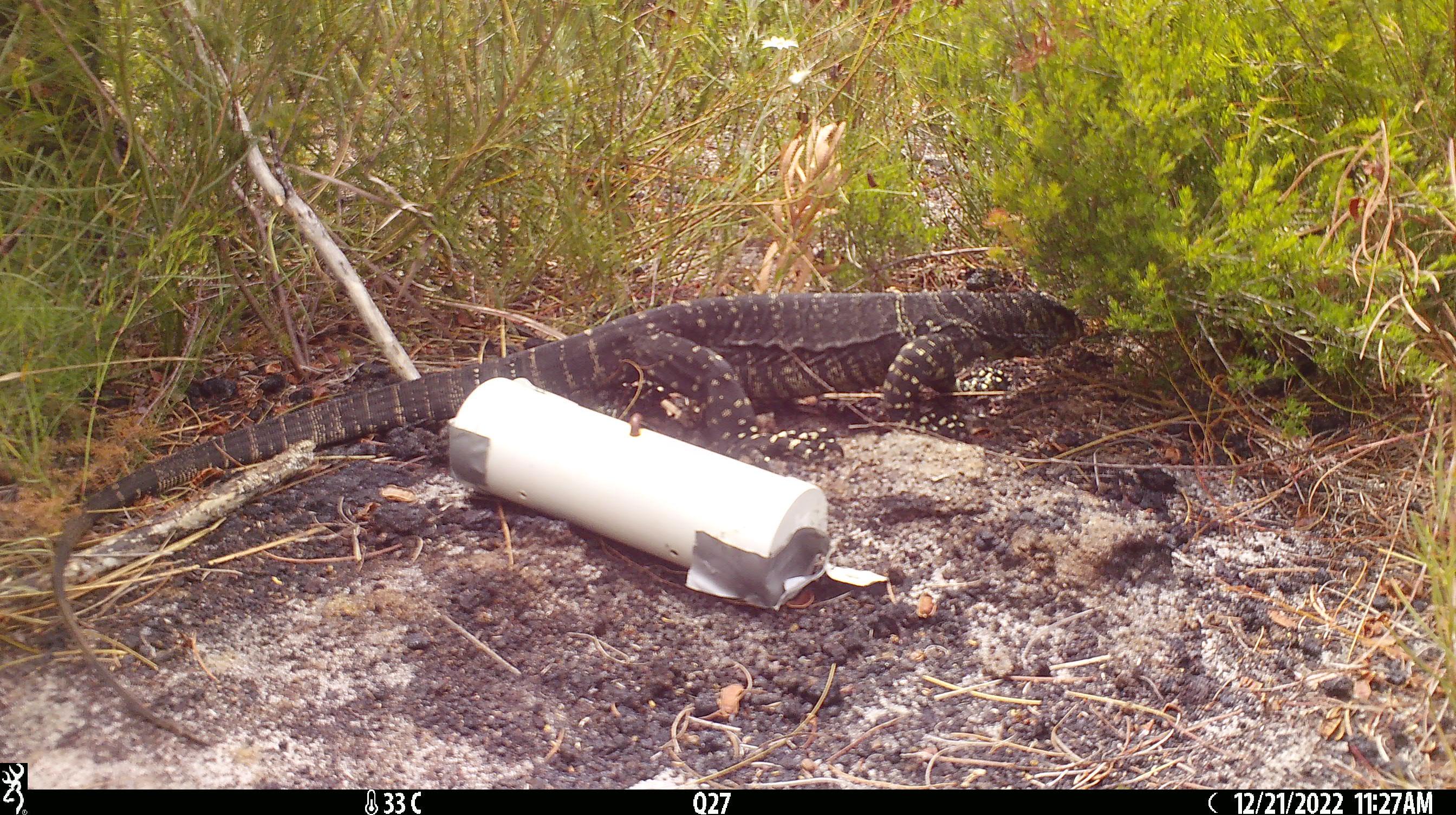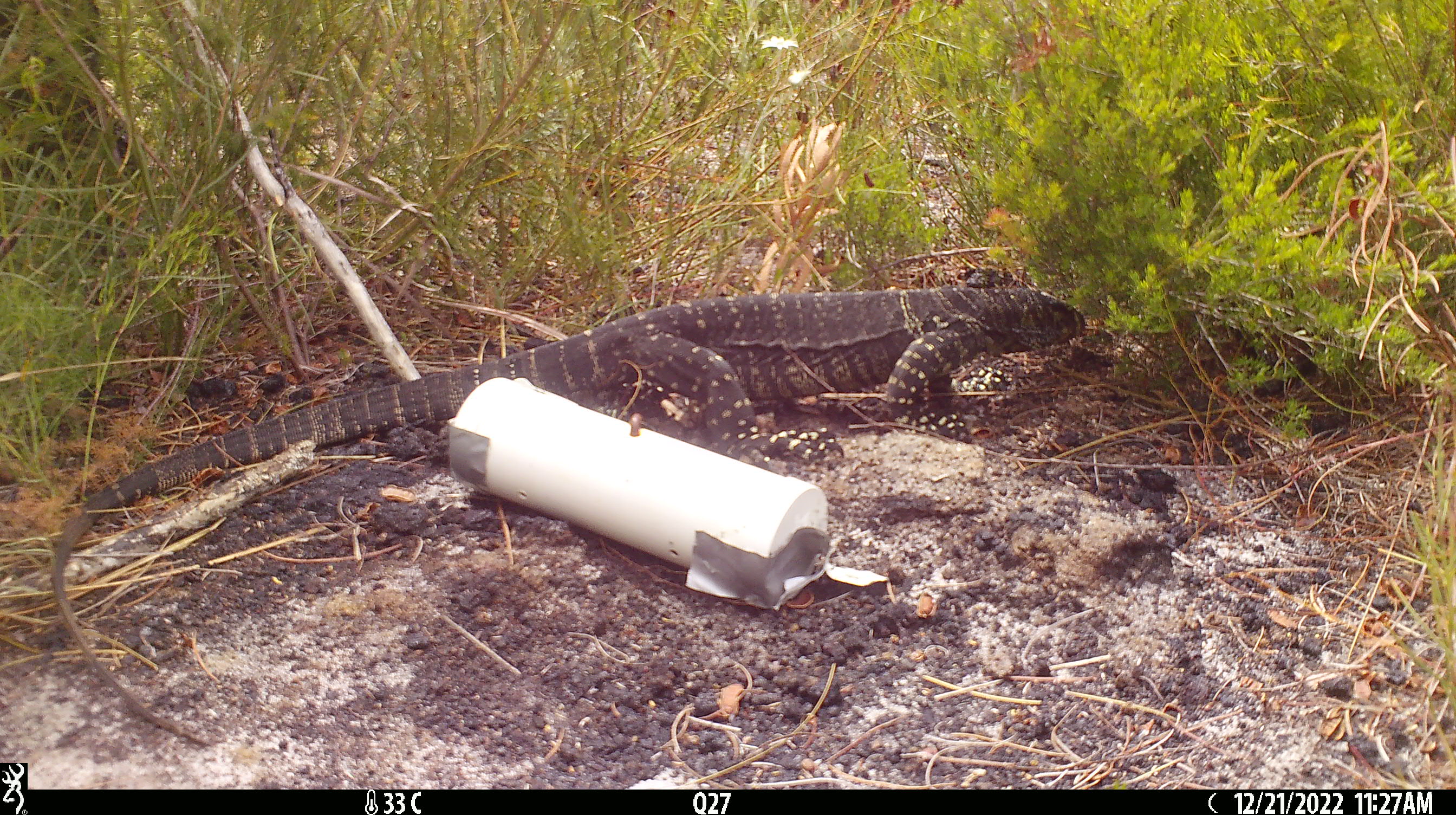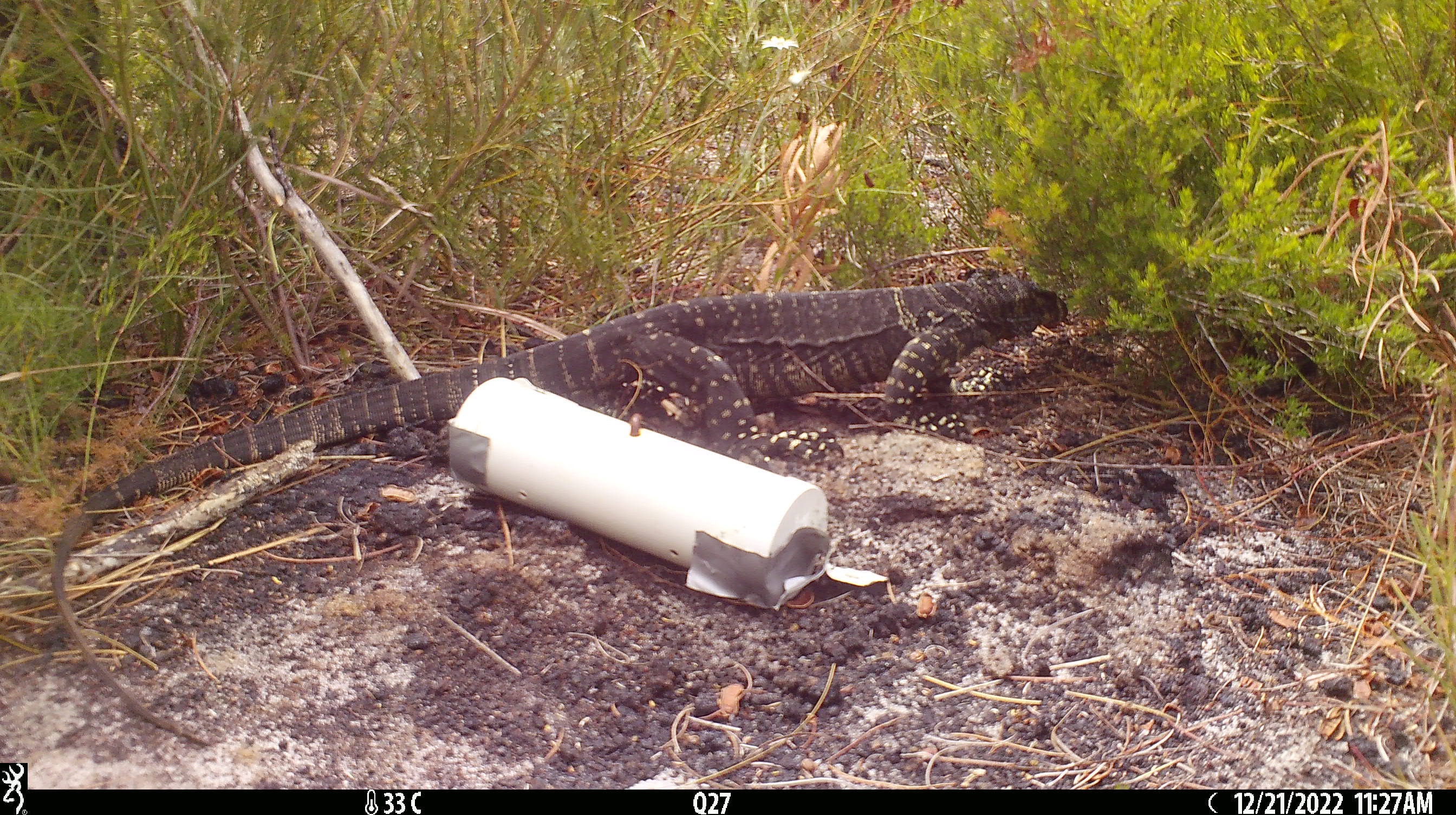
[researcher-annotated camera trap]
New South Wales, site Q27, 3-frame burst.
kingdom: Animalia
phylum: Chordata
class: Reptilia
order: Squamata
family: Varanidae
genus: Varanus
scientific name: Varanus varius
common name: lace monitor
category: goanna